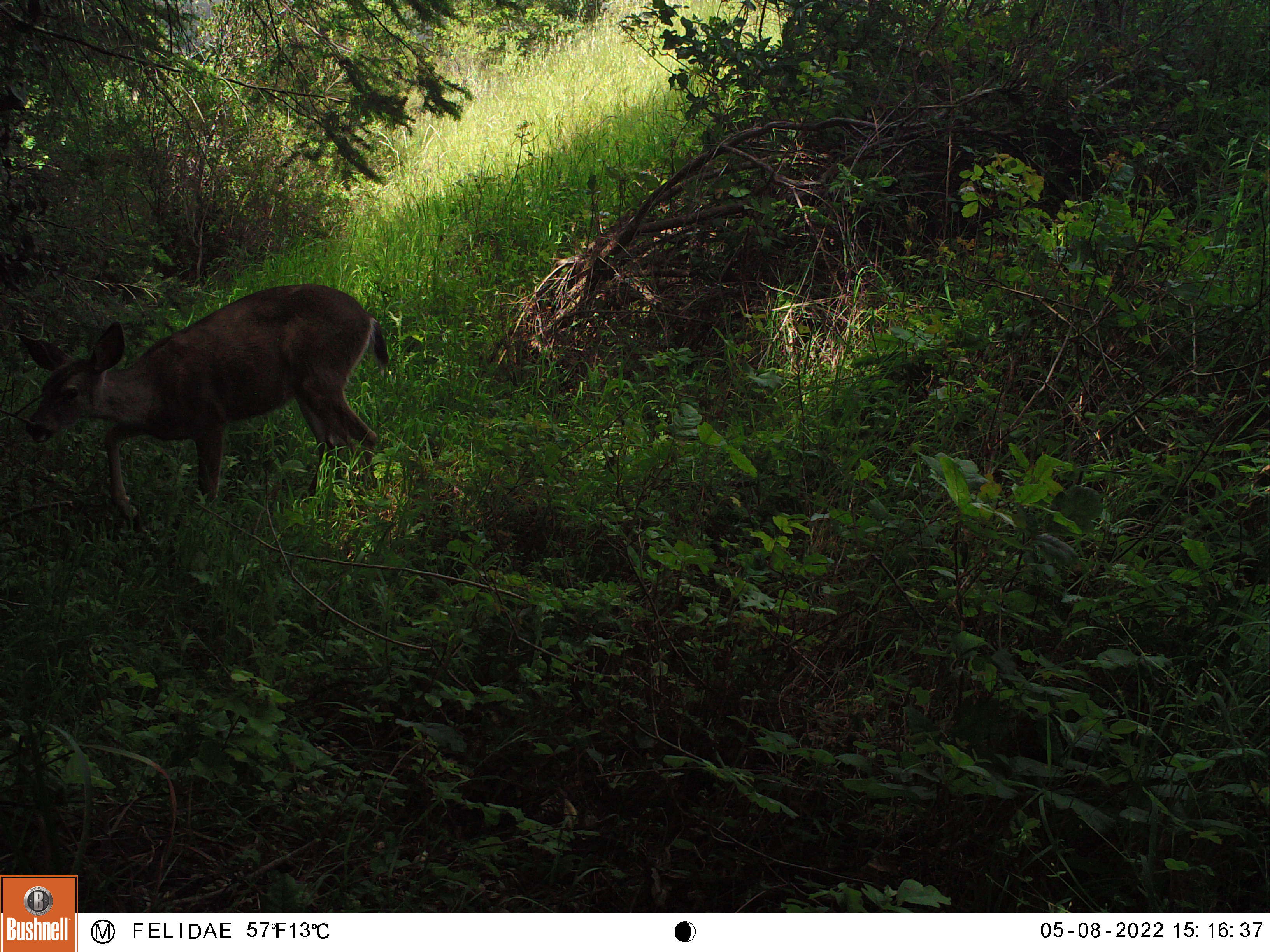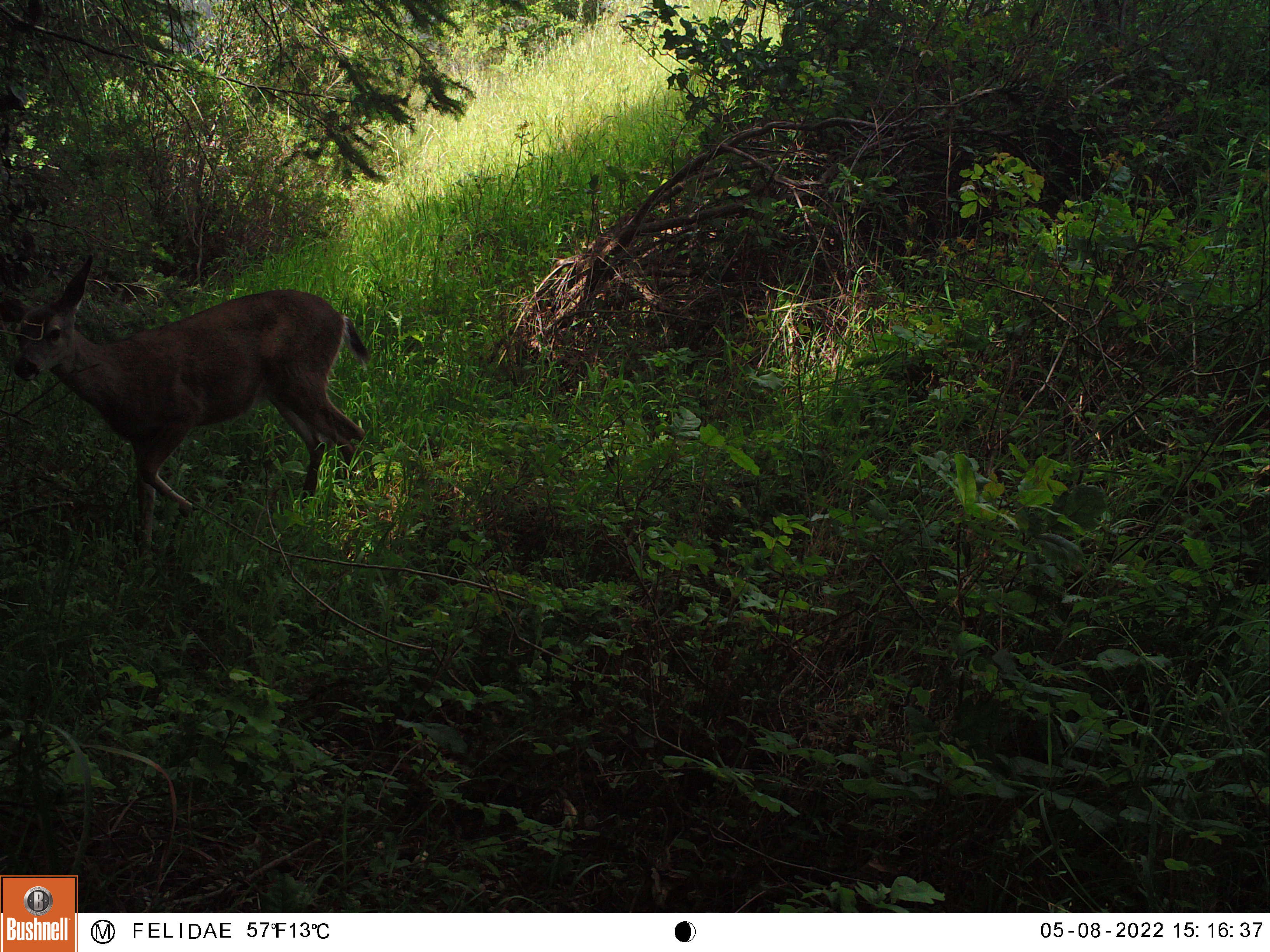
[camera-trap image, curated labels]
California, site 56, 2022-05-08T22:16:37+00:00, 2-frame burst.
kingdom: Animalia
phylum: Chordata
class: Mammalia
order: Artiodactyla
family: Cervidae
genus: Odocoileus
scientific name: Odocoileus hemionus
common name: mule deer